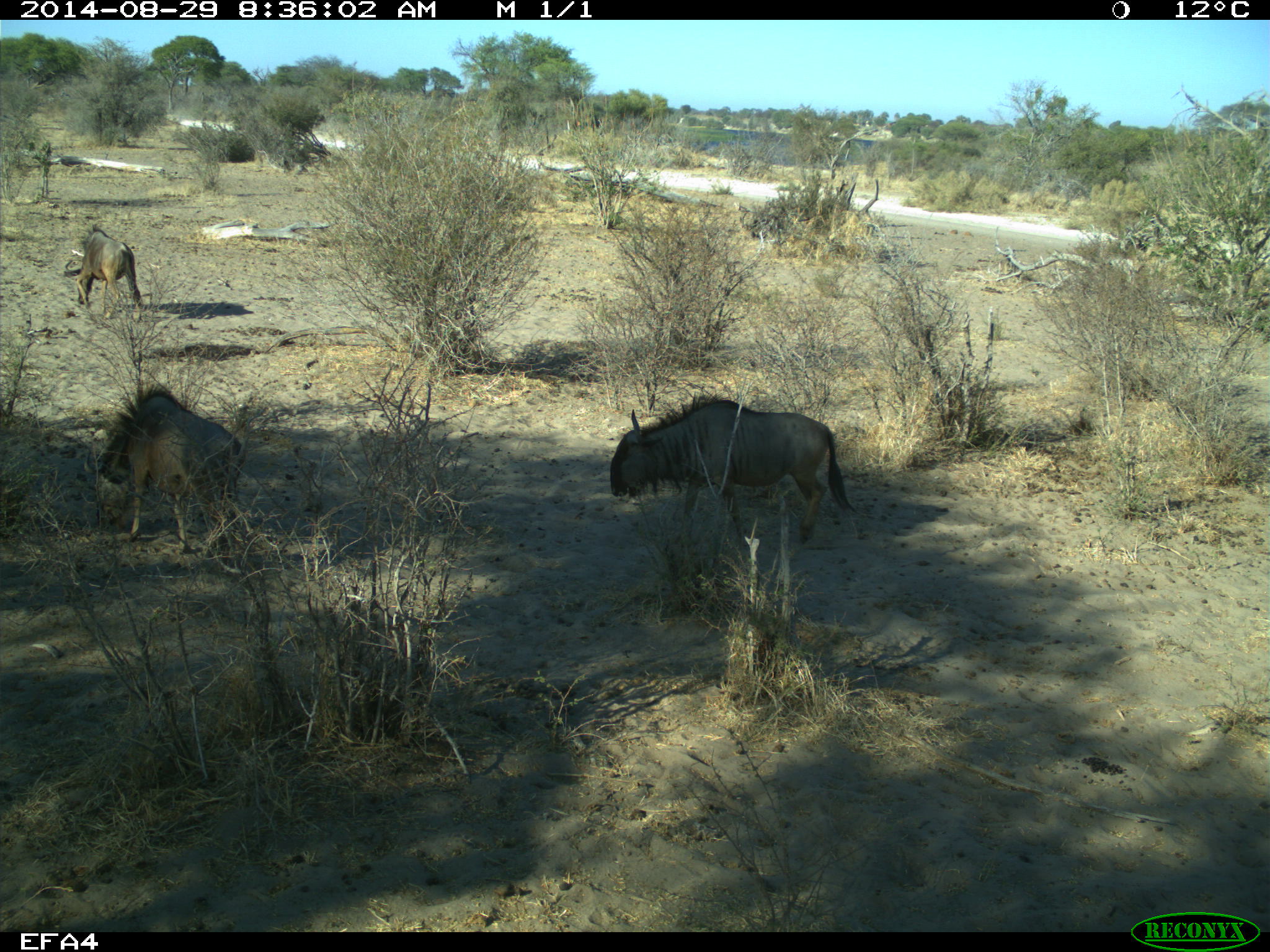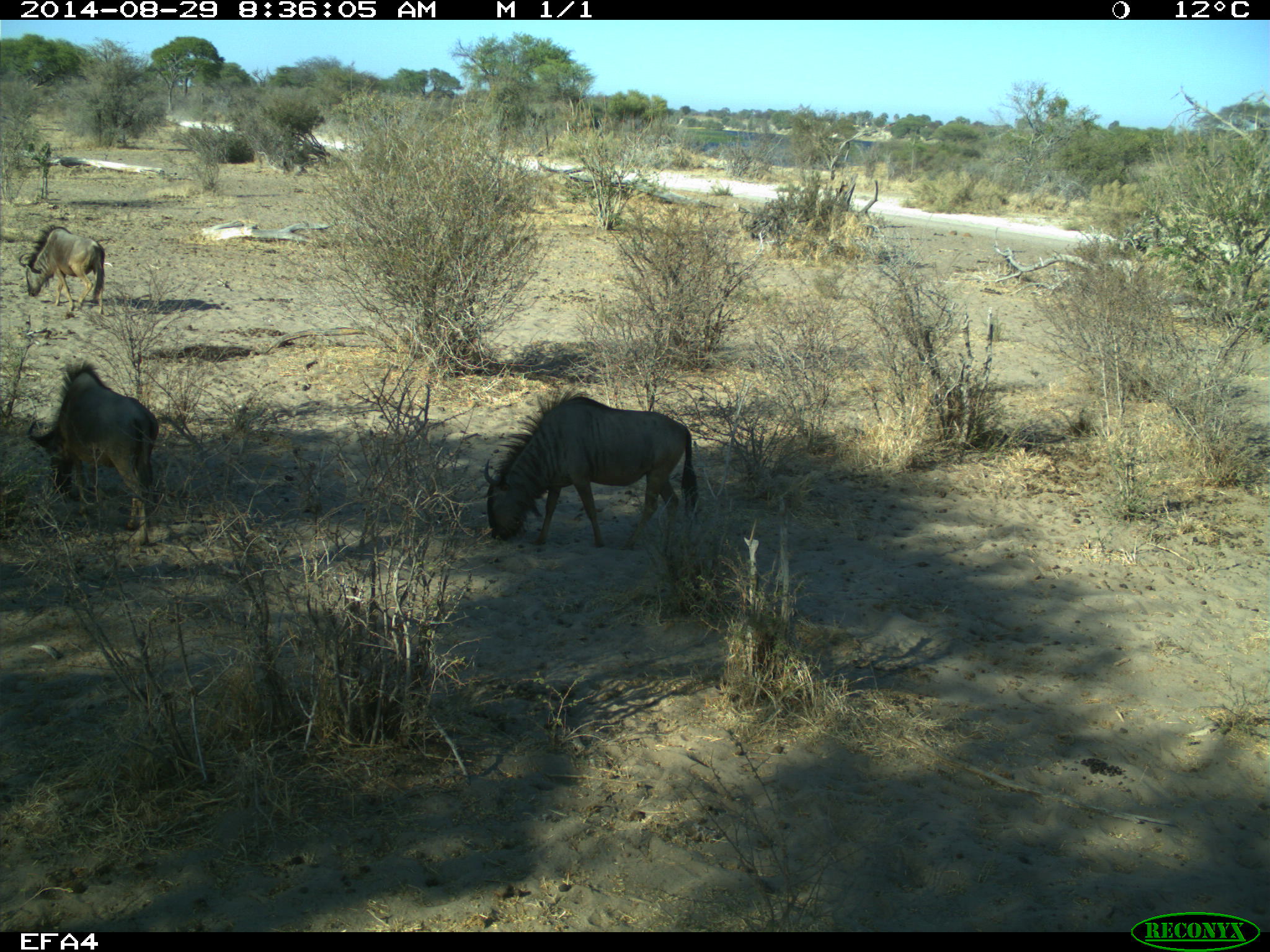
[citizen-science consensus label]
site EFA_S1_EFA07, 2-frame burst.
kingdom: Animalia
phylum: Chordata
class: Mammalia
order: Artiodactyla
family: Bovidae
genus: Connochaetes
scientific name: Connochaetes taurinus taurinus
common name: blue wildebeest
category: wildebeestblue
Wildebeestblue (blue wildebeest) (Connochaetes taurinus taurinus), count 3. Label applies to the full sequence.